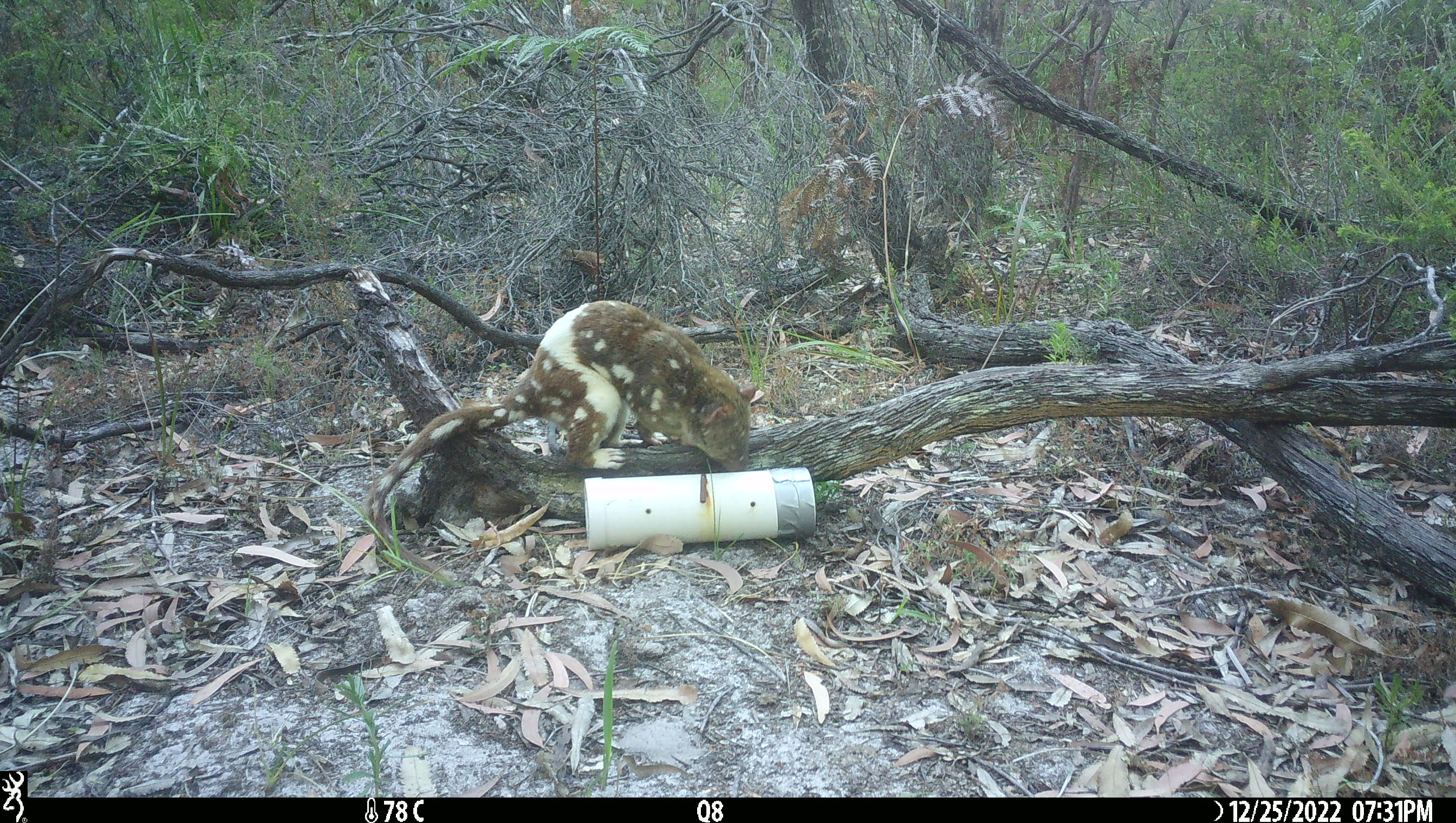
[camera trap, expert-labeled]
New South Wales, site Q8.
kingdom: Animalia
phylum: Chordata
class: Mammalia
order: Dasyuromorphia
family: Dasyuridae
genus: Dasyurus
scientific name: Dasyurus maculatus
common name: spotted-tailed quoll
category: quoll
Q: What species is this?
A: Quoll (spotted-tailed quoll) (Dasyurus maculatus).